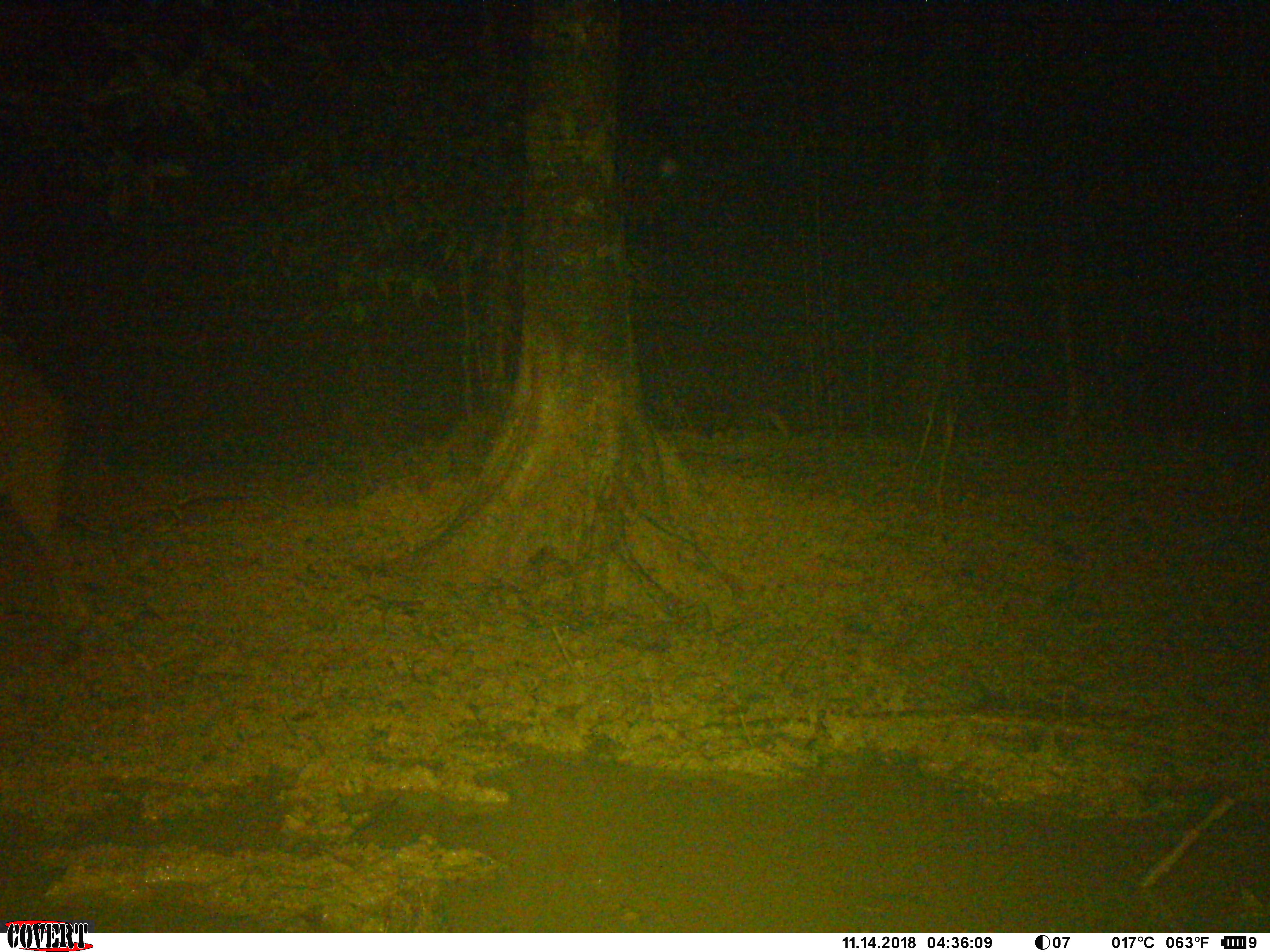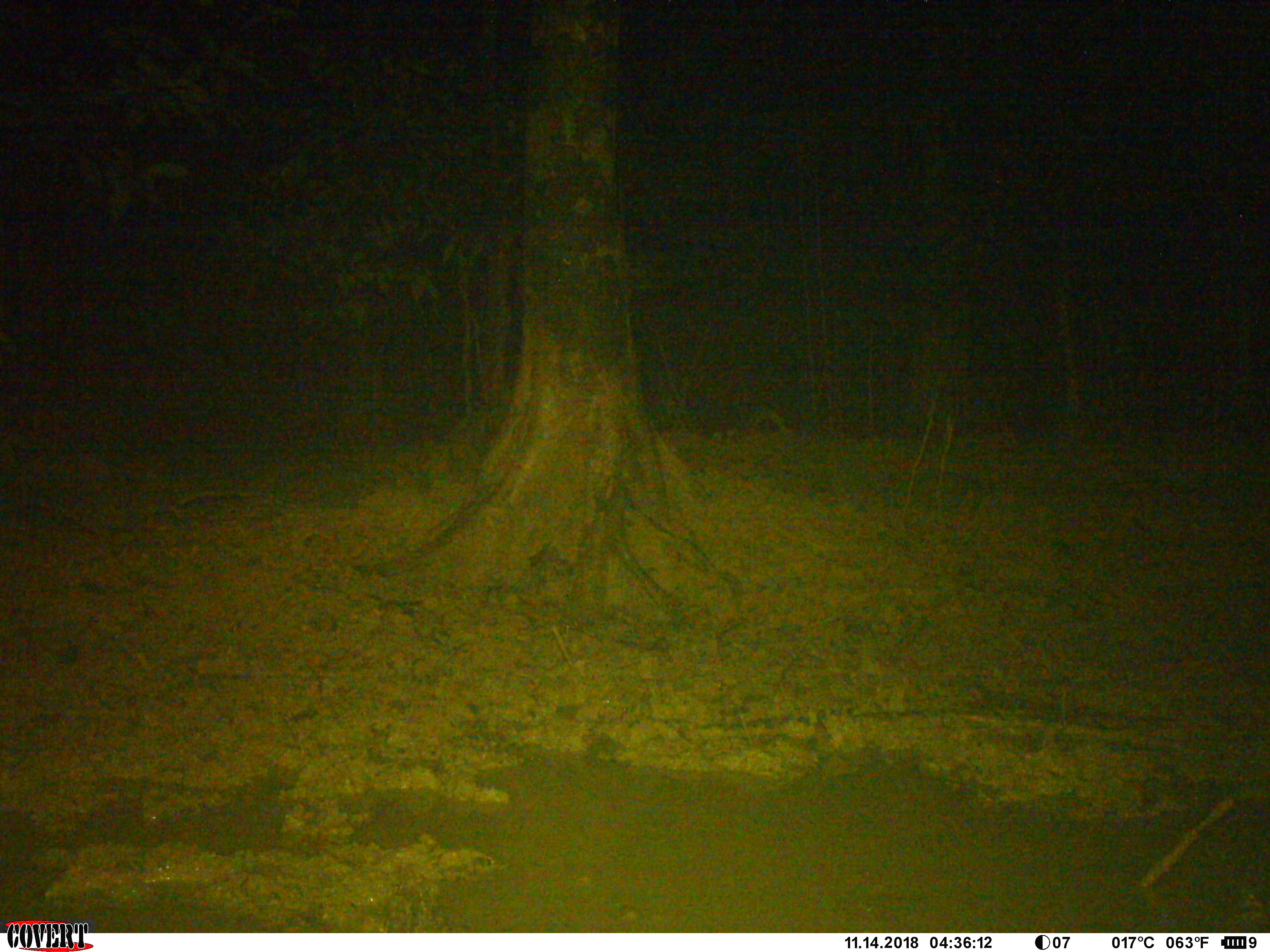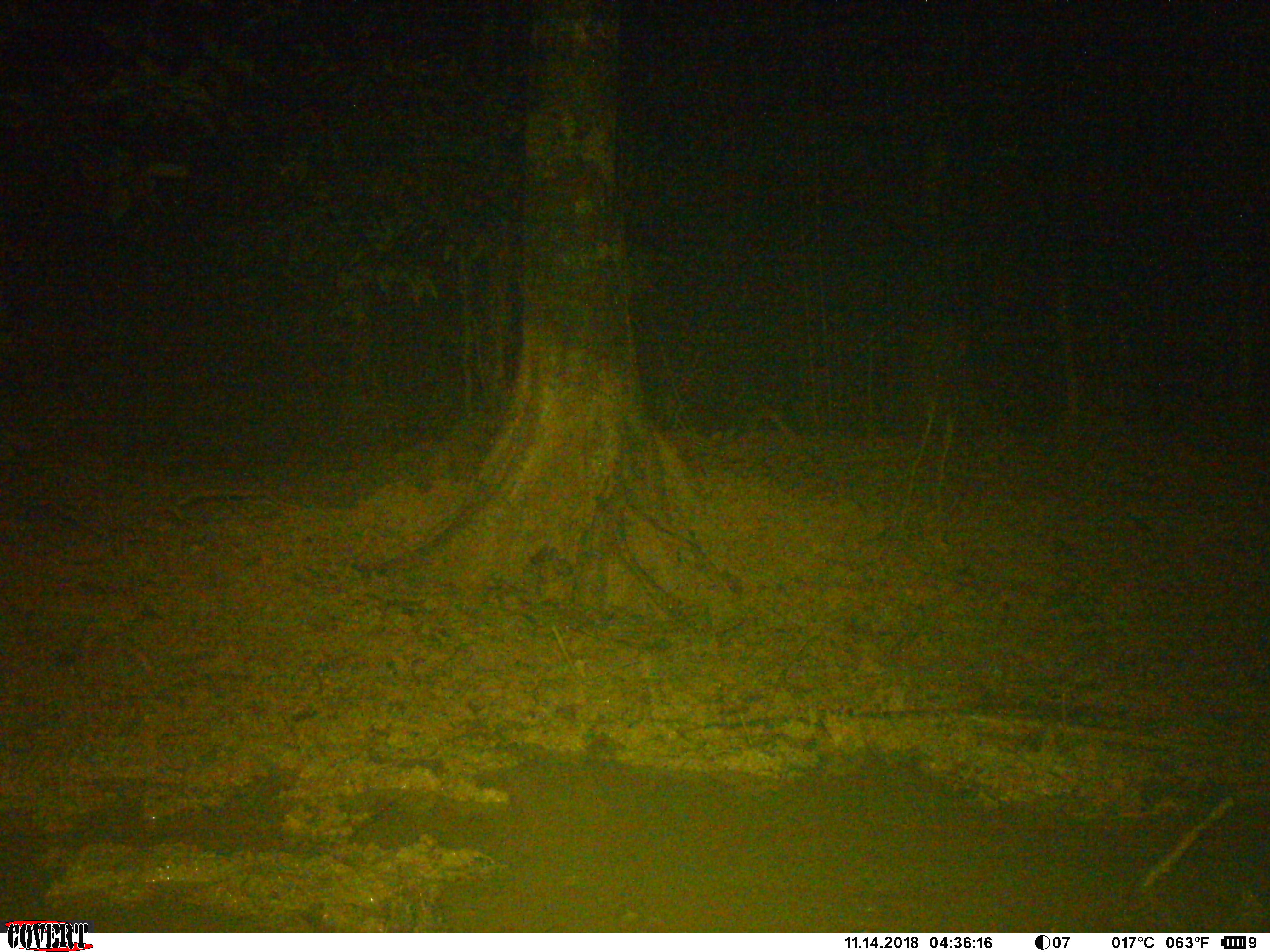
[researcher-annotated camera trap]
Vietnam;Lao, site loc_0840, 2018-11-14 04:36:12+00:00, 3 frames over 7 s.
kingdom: Animalia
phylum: Chordata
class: Mammalia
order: Artiodactyla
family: Suidae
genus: Sus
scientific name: Sus scrofa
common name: eurasian wild pig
Eurasian wild pig (Sus scrofa). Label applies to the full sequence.